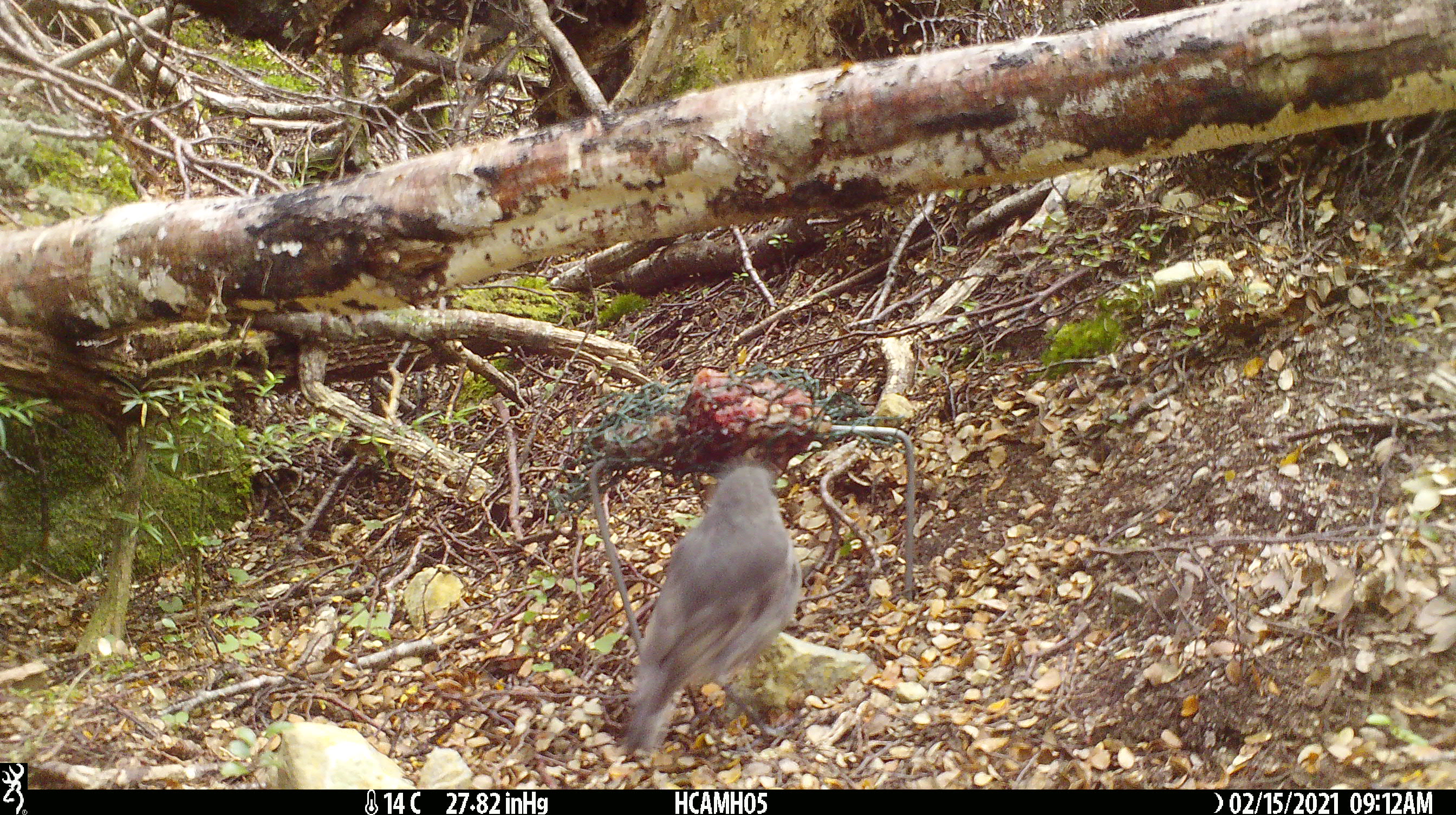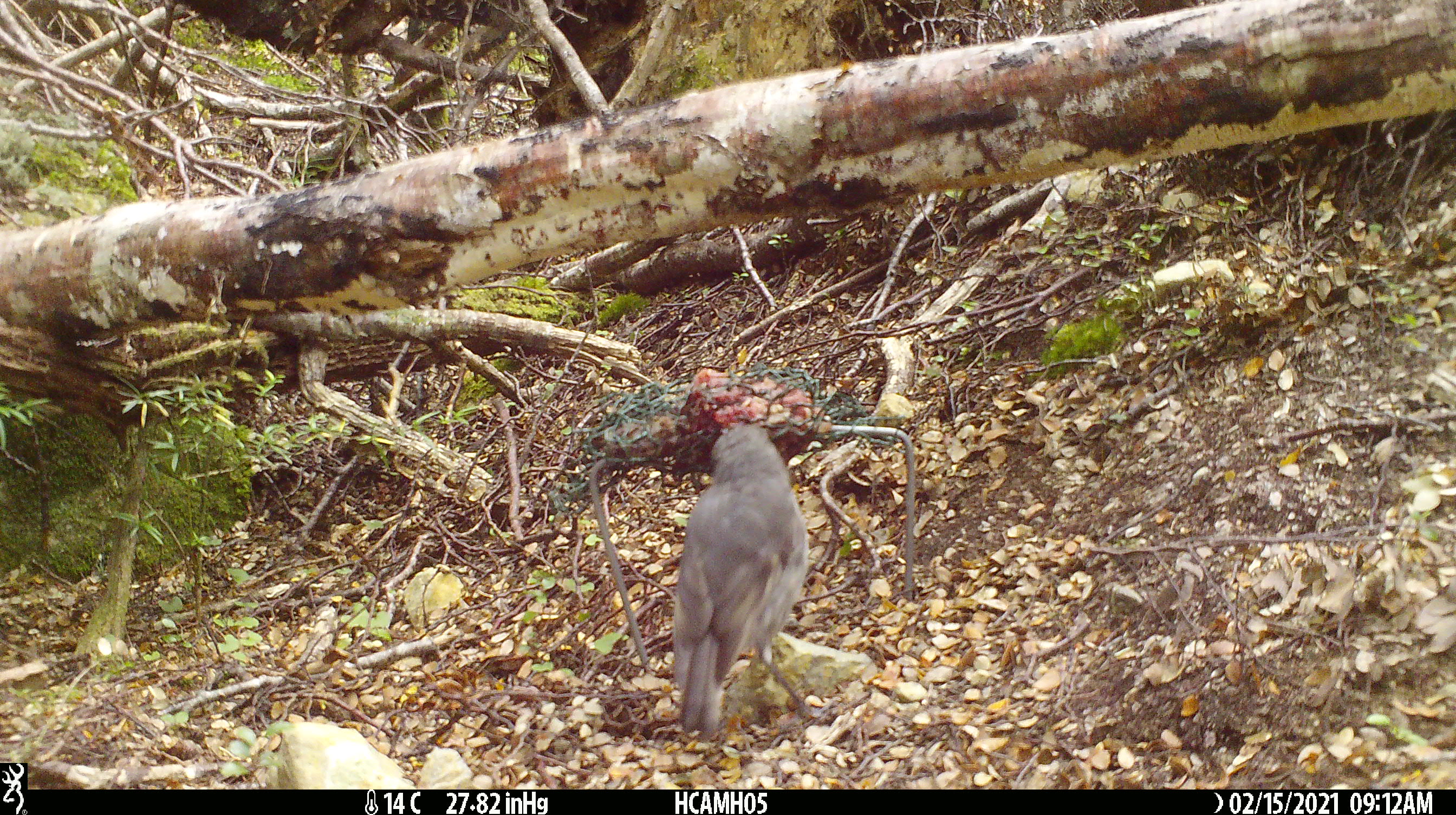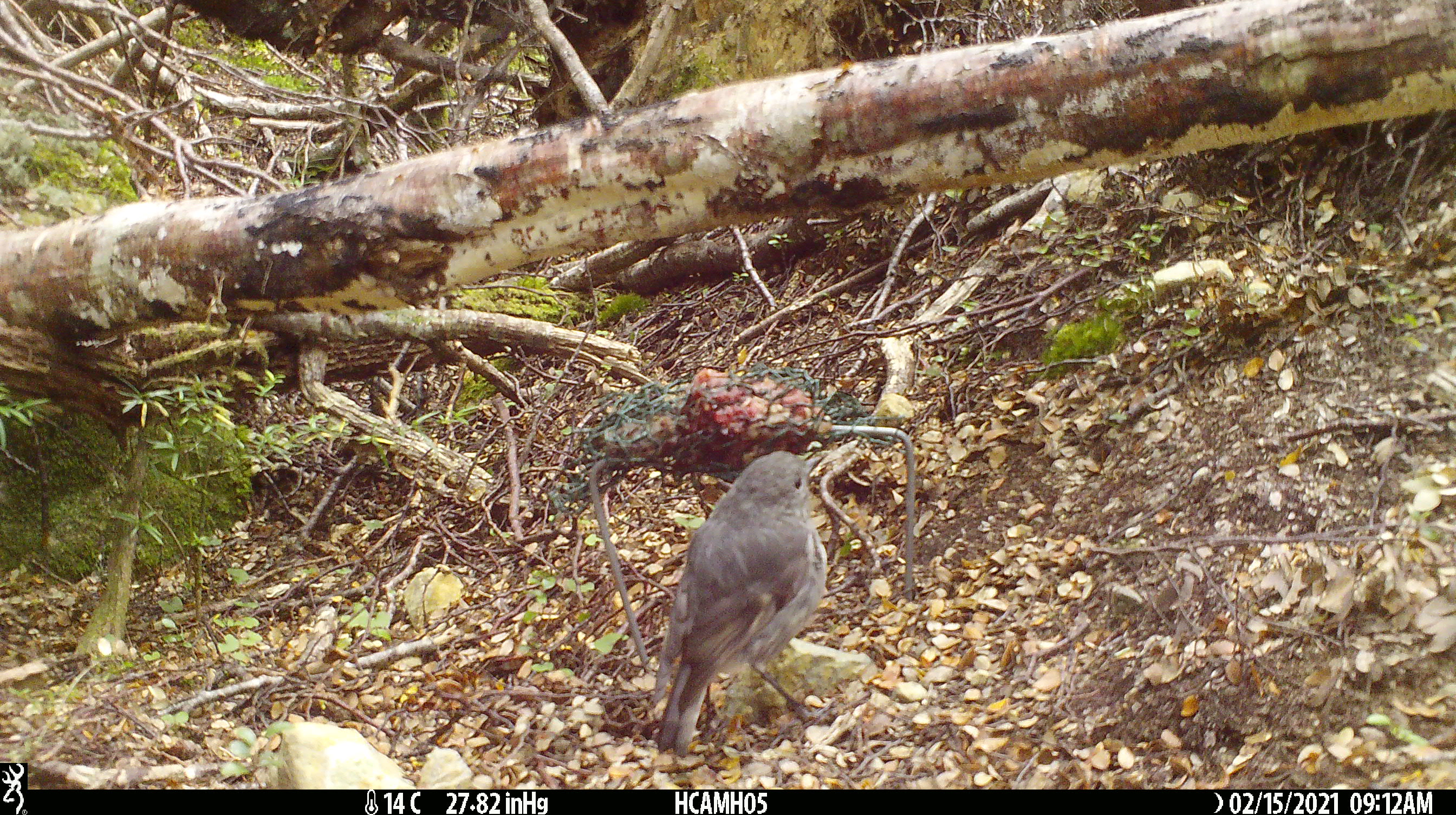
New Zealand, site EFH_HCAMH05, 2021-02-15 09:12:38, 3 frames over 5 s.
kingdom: Animalia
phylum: Chordata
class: Aves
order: Passeriformes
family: Petroicidae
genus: Petroica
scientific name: Petroica australis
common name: new zealand robin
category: robin